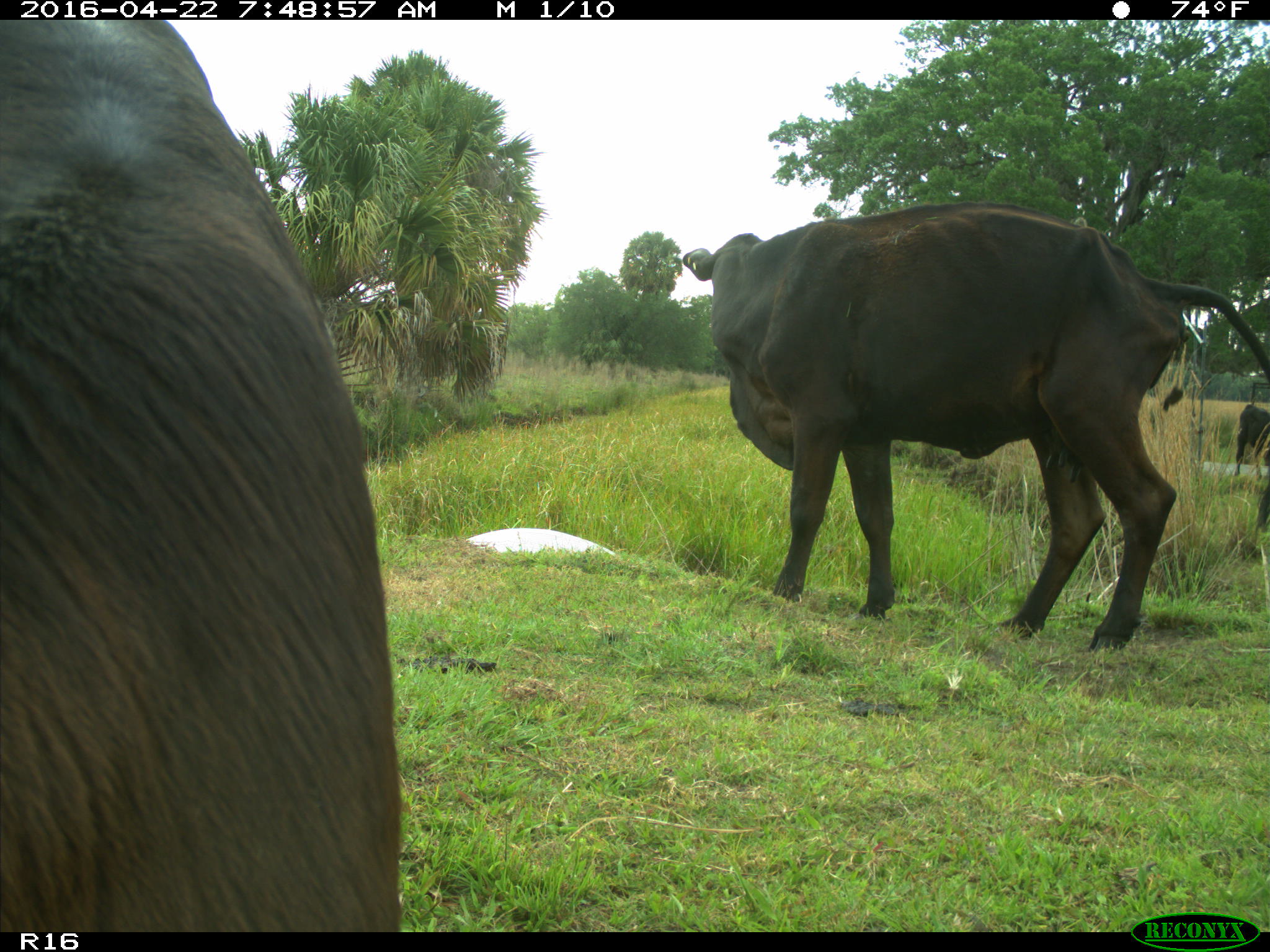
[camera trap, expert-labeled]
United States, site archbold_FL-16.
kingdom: Animalia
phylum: Chordata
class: Mammalia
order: Artiodactyla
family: Bovidae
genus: Bos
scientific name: Bos taurus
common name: domestic cow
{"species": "Bos taurus (domestic cow)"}